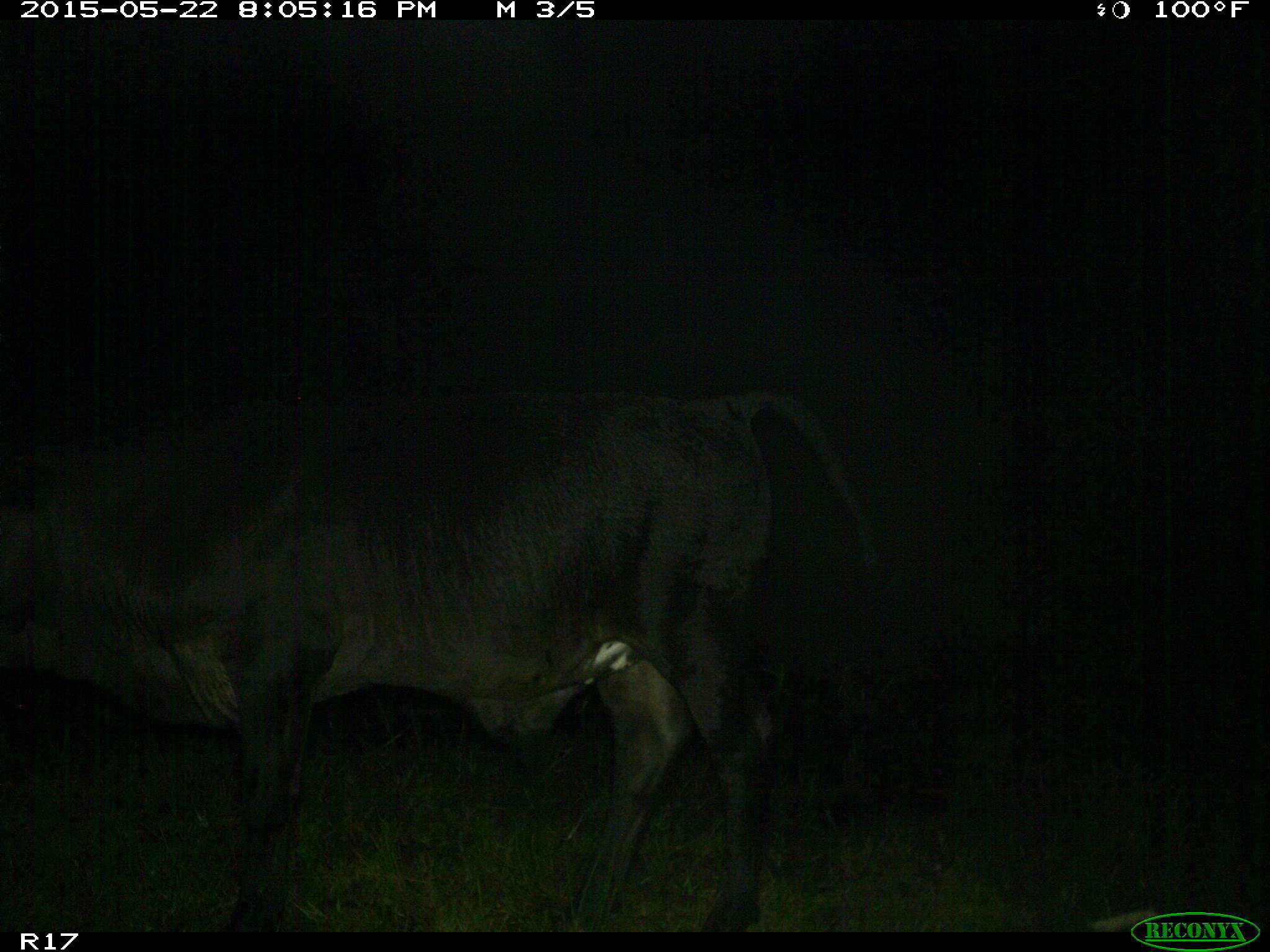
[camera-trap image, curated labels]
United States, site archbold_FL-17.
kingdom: Animalia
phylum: Chordata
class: Mammalia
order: Artiodactyla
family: Bovidae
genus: Bos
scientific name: Bos taurus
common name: domestic cow